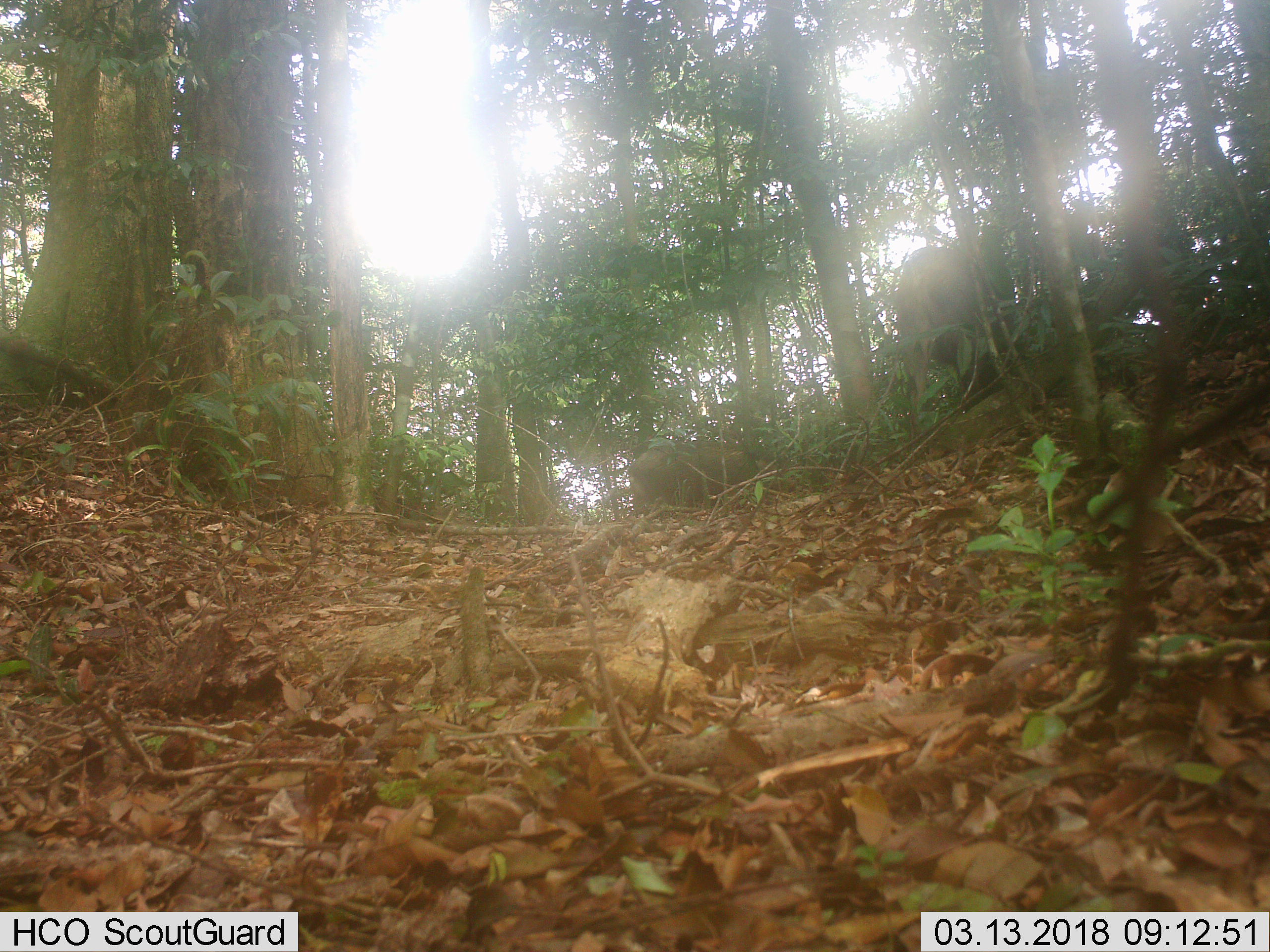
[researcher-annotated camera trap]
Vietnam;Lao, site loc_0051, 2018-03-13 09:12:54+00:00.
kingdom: Animalia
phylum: Chordata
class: Mammalia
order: Artiodactyla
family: Suidae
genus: Sus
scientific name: Sus scrofa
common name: eurasian wild pig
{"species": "eurasian wild pig (Sus scrofa)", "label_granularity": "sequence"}